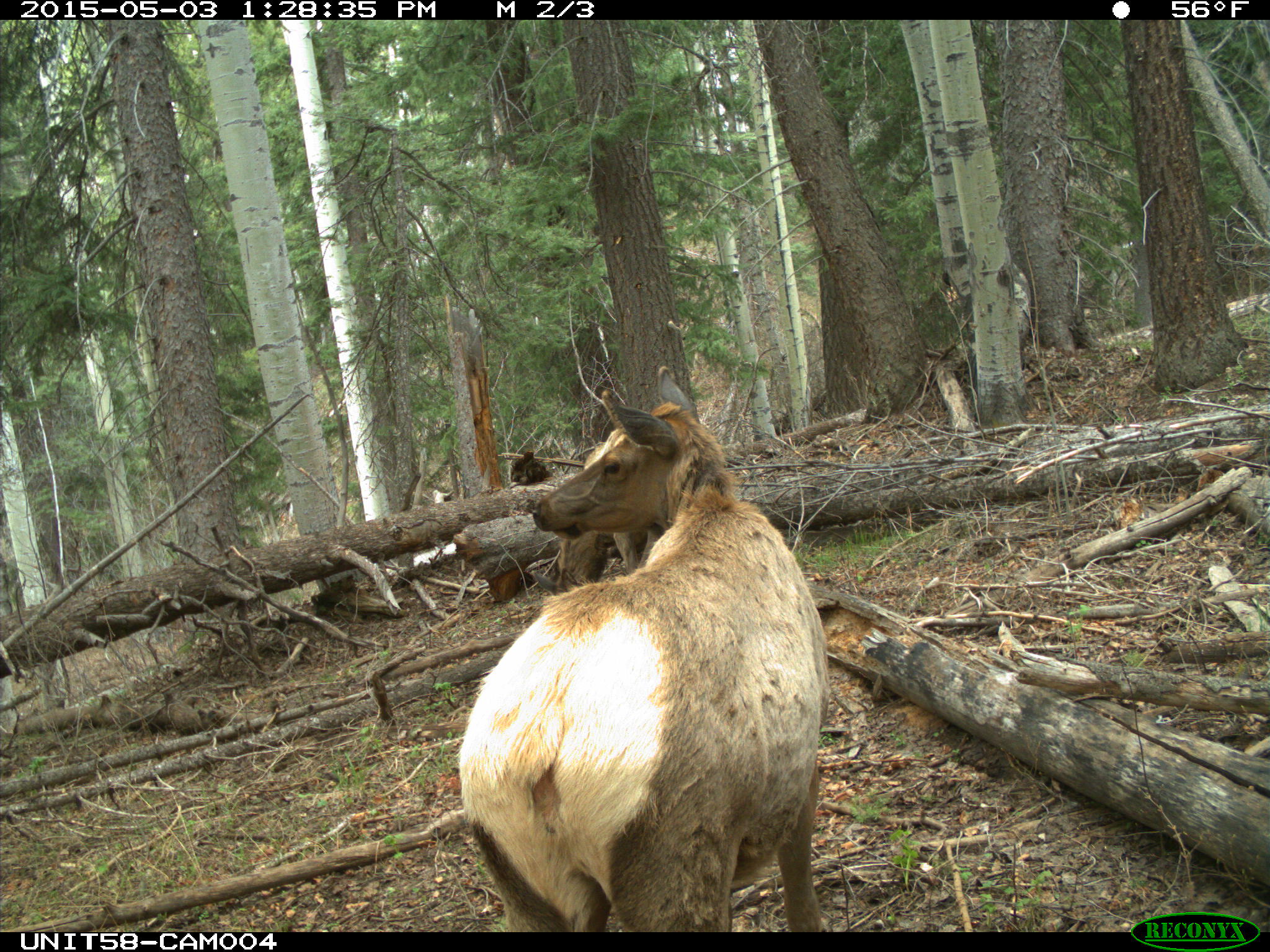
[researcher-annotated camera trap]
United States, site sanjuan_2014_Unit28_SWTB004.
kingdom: Animalia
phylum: Chordata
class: Mammalia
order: Artiodactyla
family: Cervidae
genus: Cervus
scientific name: Cervus elaphus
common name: red deer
Cervus elaphus (red deer).